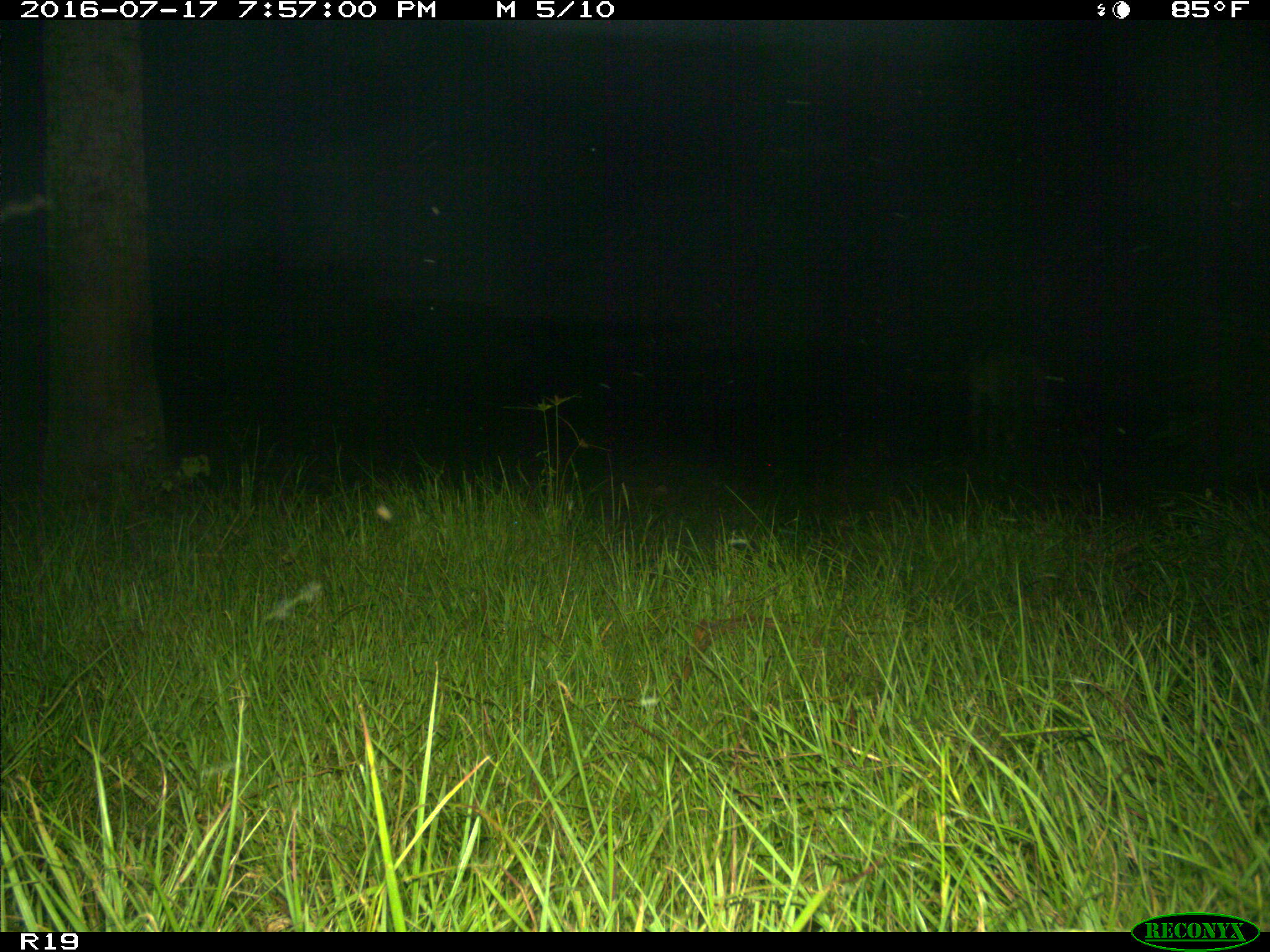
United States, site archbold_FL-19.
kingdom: Animalia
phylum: Chordata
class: Mammalia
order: Artiodactyla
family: Bovidae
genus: Bos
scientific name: Bos taurus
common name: domestic cow